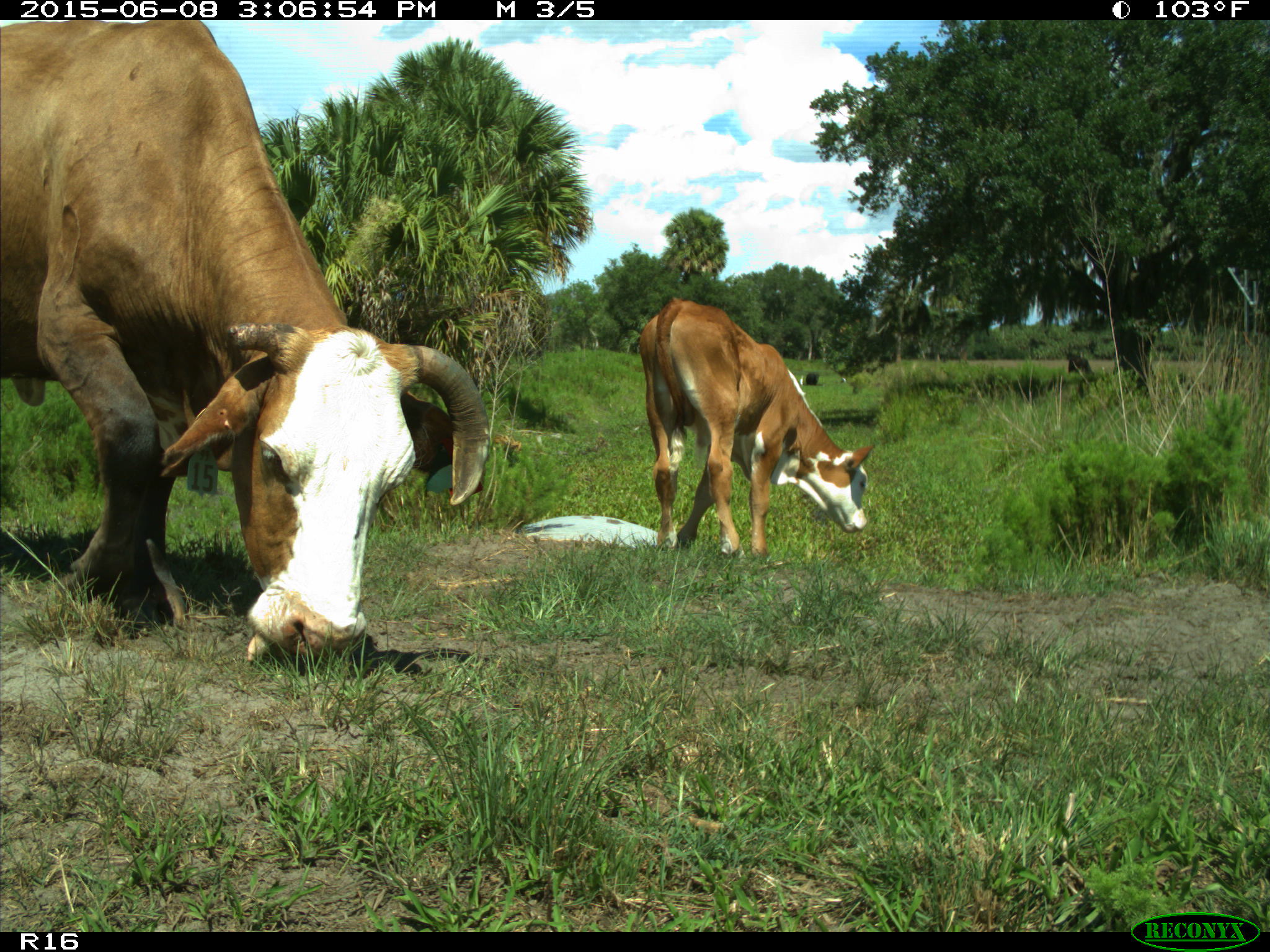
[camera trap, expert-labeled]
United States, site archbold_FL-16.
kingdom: Animalia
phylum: Chordata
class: Mammalia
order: Artiodactyla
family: Bovidae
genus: Bos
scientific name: Bos taurus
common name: domestic cow